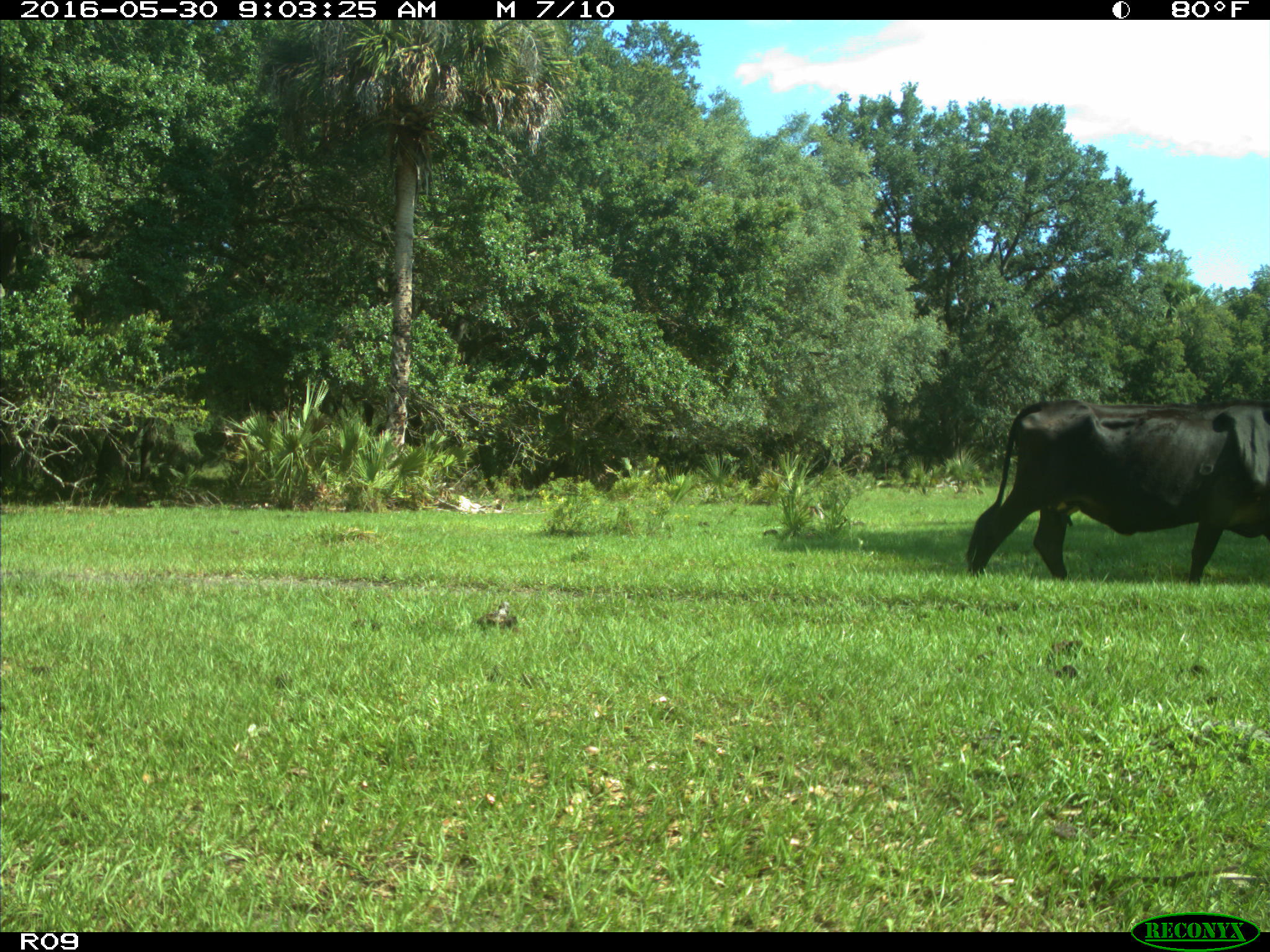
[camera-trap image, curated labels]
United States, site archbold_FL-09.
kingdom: Animalia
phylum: Chordata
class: Mammalia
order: Artiodactyla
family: Bovidae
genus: Bos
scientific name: Bos taurus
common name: domestic cow